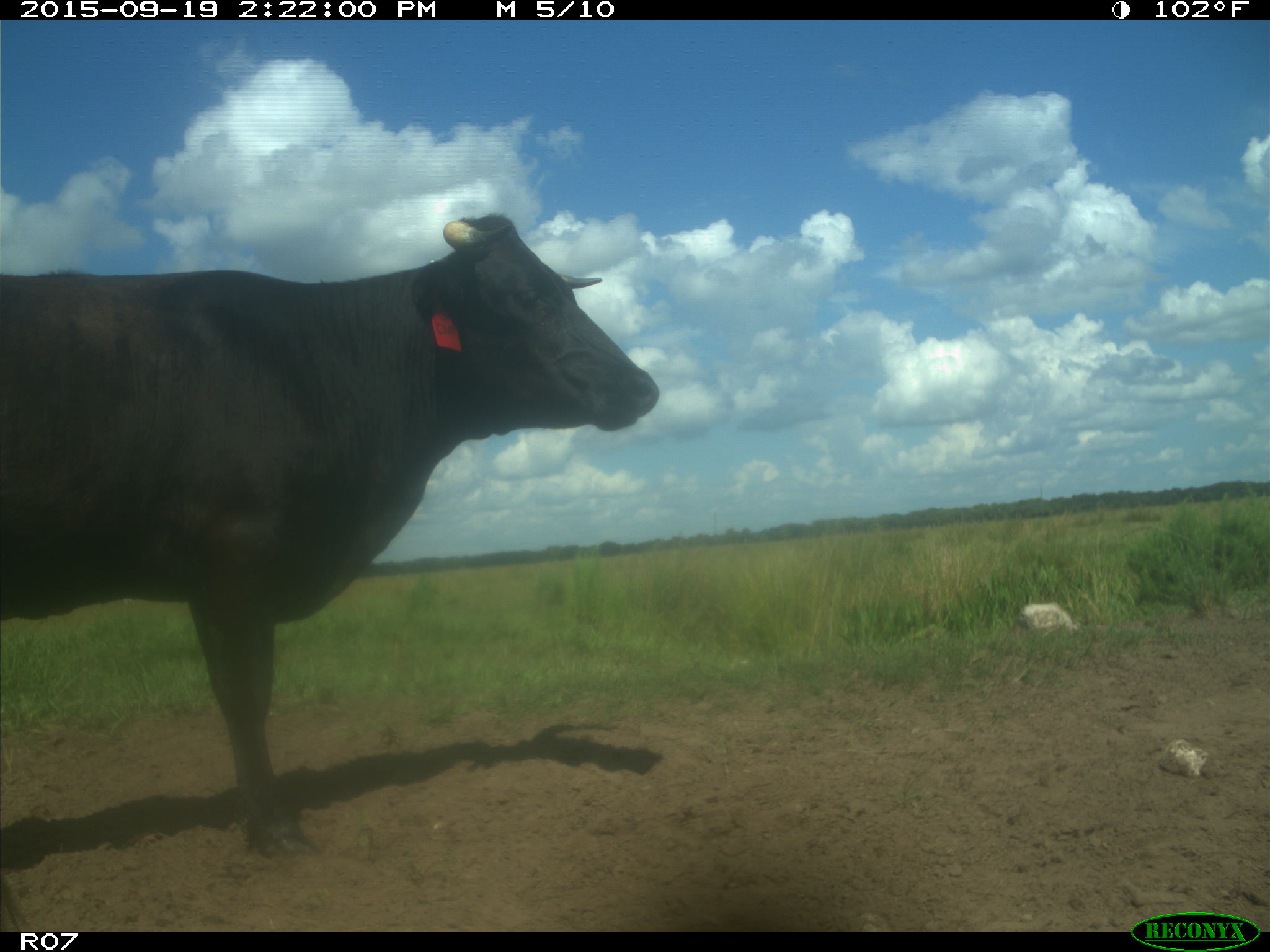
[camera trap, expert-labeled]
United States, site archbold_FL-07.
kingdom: Animalia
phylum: Chordata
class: Mammalia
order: Artiodactyla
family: Bovidae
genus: Bos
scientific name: Bos taurus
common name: domestic cow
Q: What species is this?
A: Bos taurus (domestic cow).